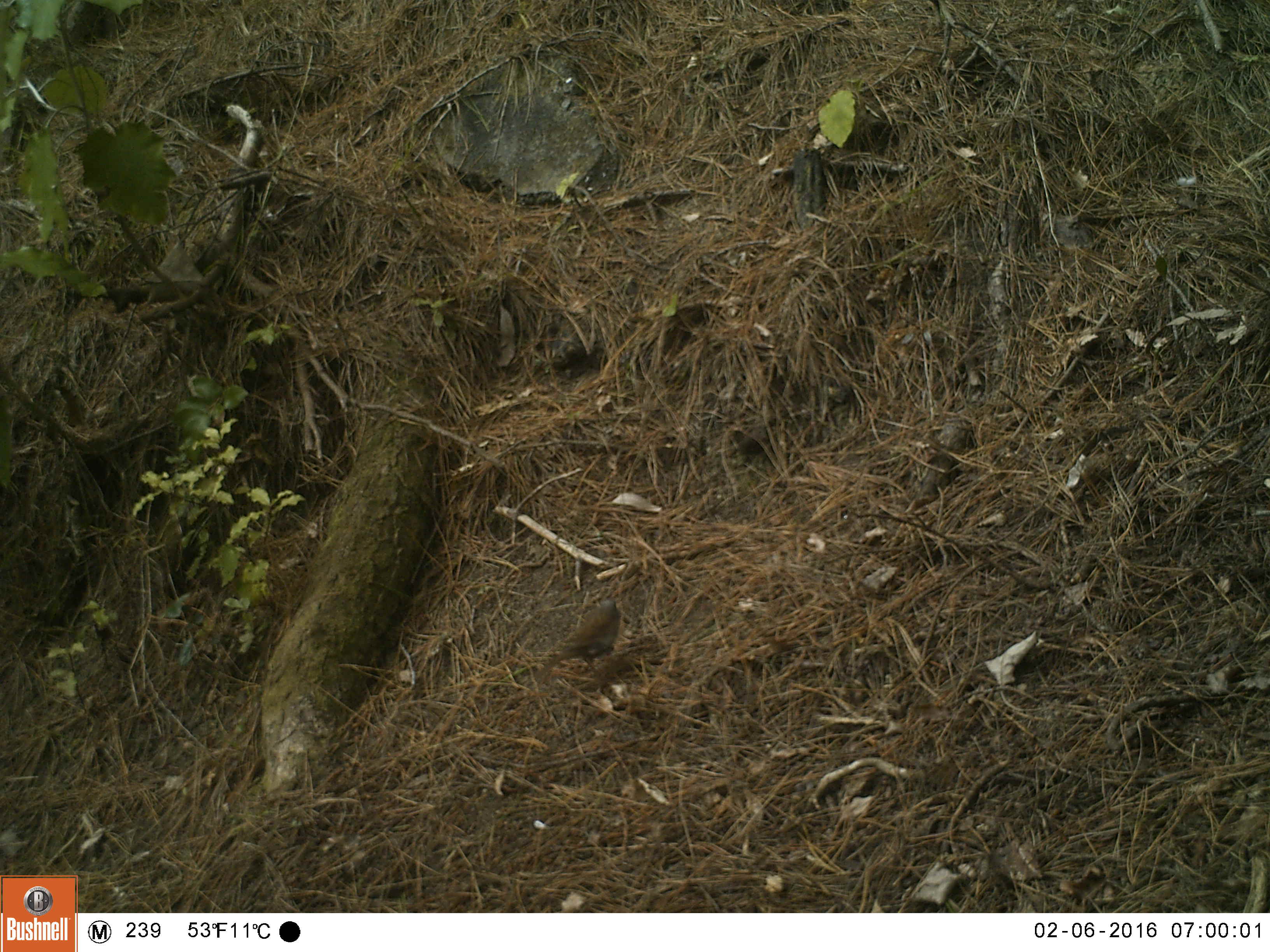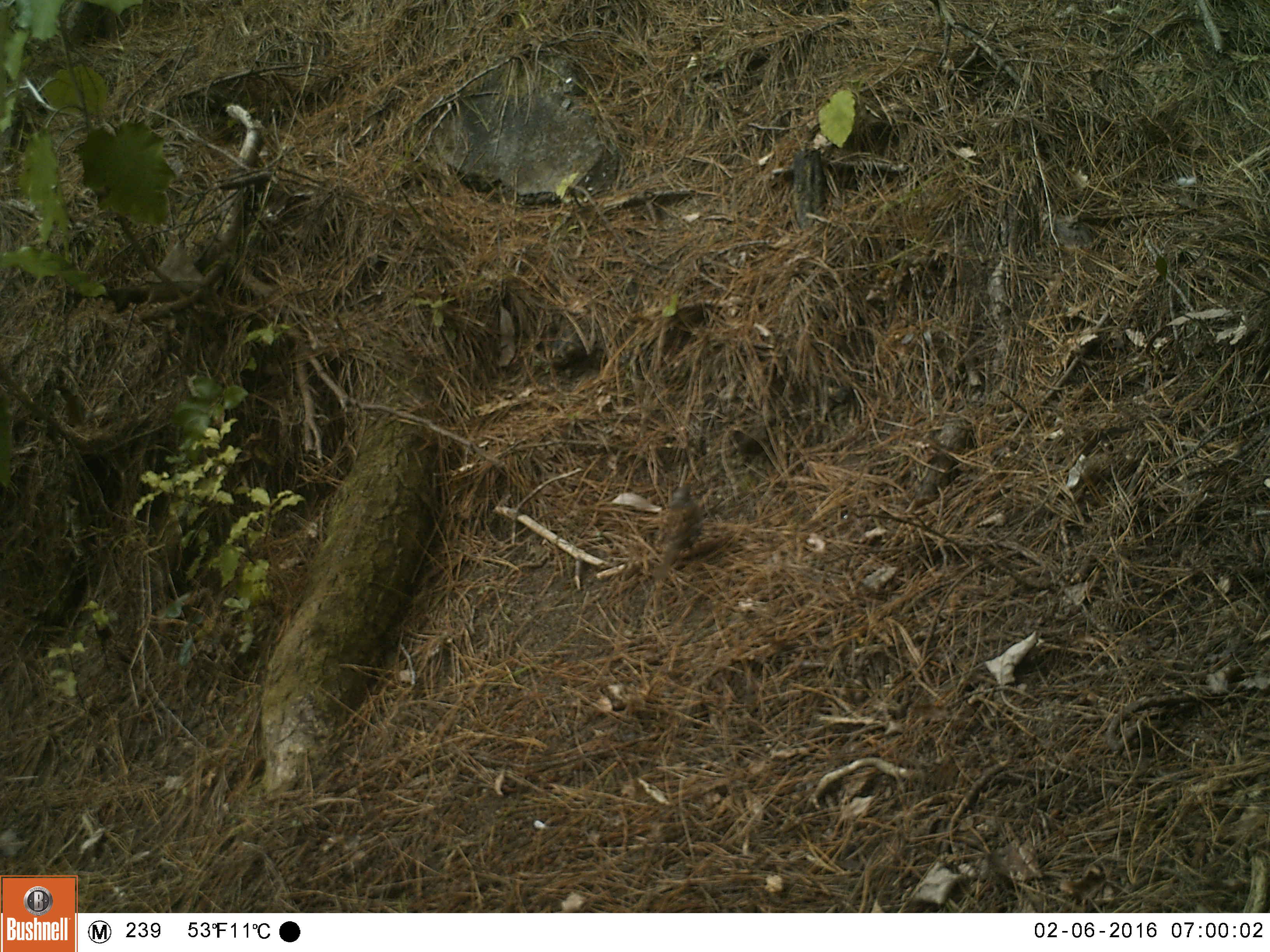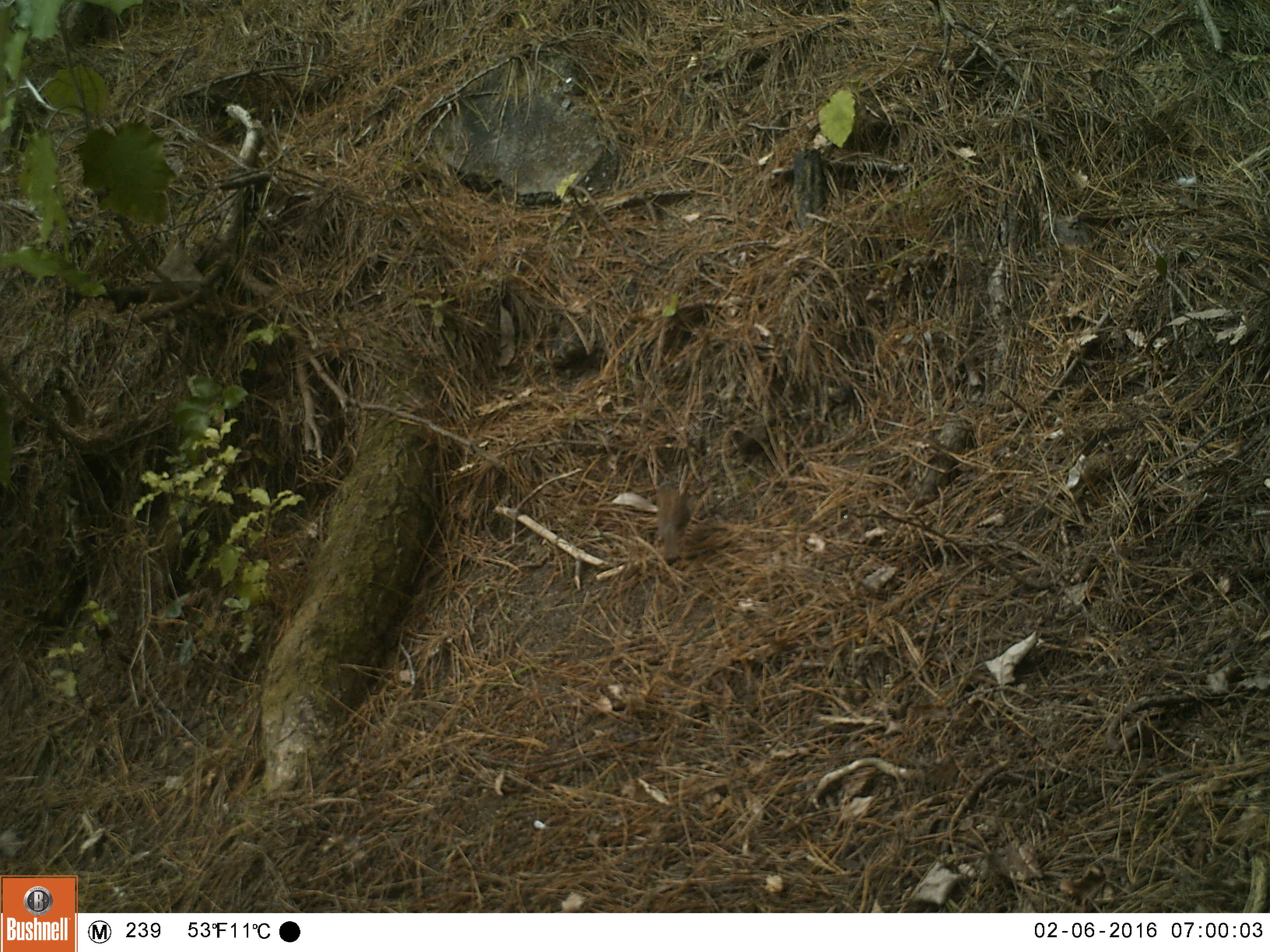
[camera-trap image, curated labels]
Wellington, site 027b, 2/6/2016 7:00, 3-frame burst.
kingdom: Animalia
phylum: Chordata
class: Aves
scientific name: Aves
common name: bird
Bird (Aves).